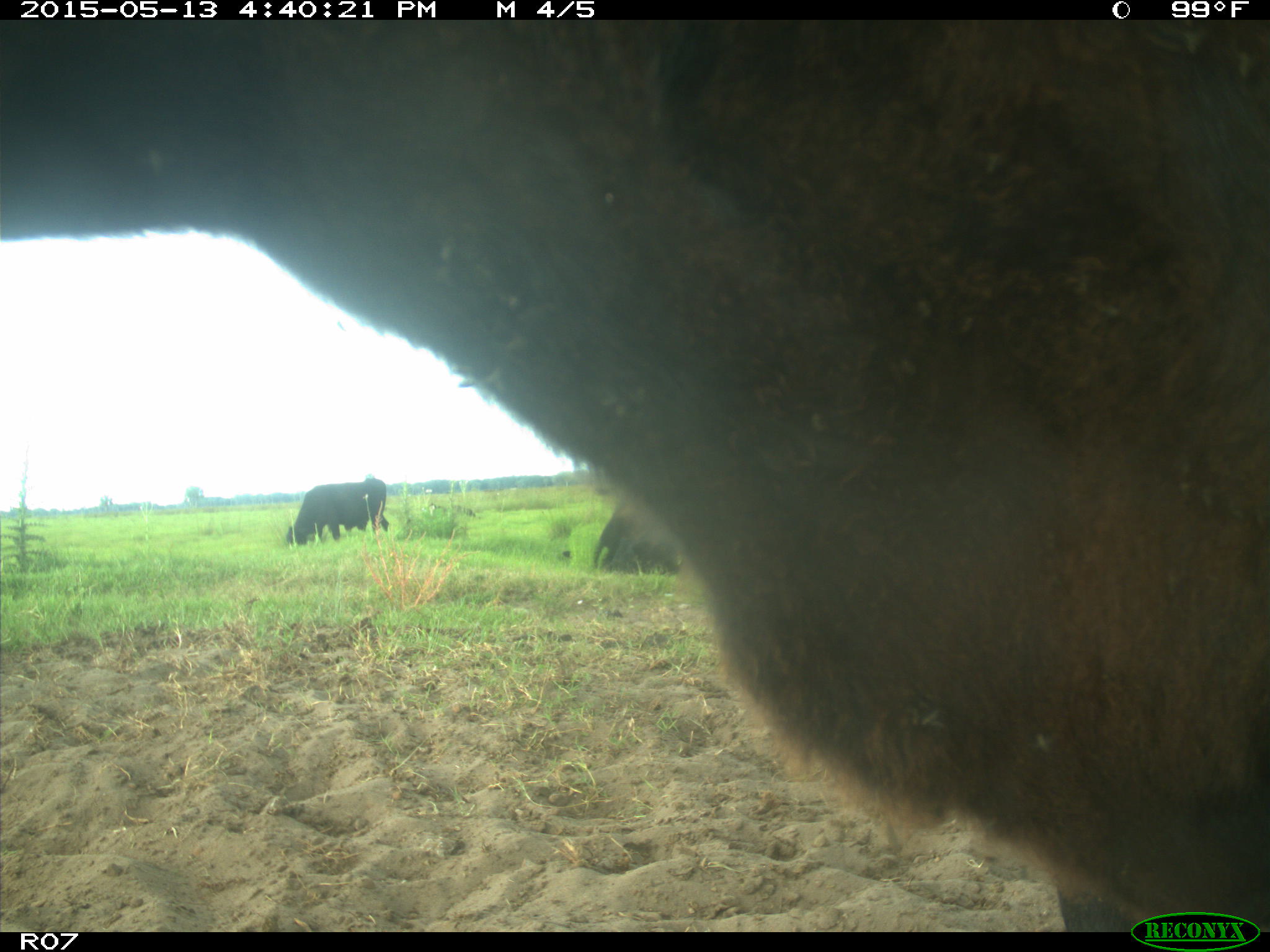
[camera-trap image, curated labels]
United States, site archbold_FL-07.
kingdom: Animalia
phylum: Chordata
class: Mammalia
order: Artiodactyla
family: Bovidae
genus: Bos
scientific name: Bos taurus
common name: domestic cow